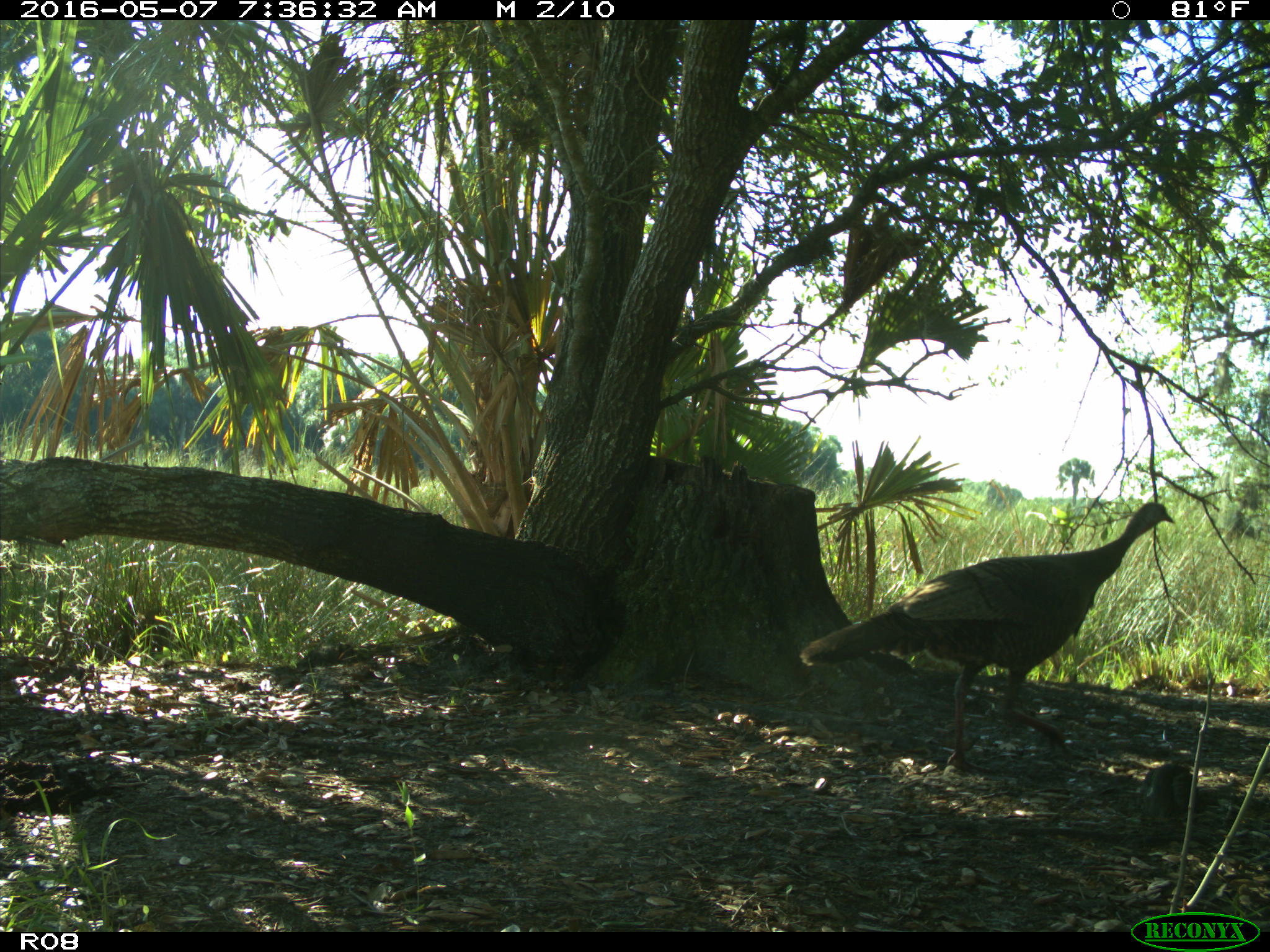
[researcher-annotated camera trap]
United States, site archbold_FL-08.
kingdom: Animalia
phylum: Chordata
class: Aves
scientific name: Aves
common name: birds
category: unidentified bird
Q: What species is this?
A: Unidentified bird (birds) (Aves).